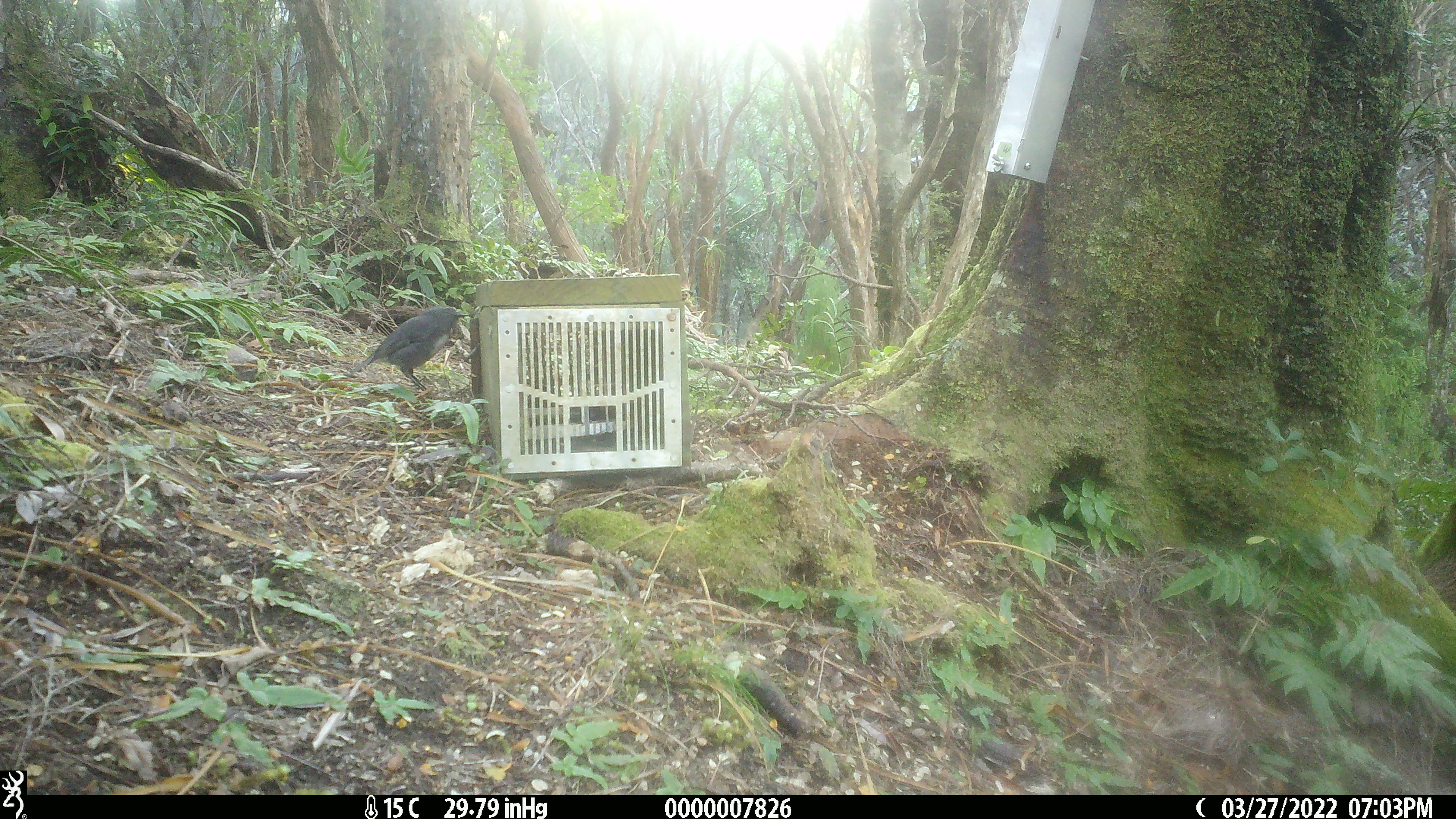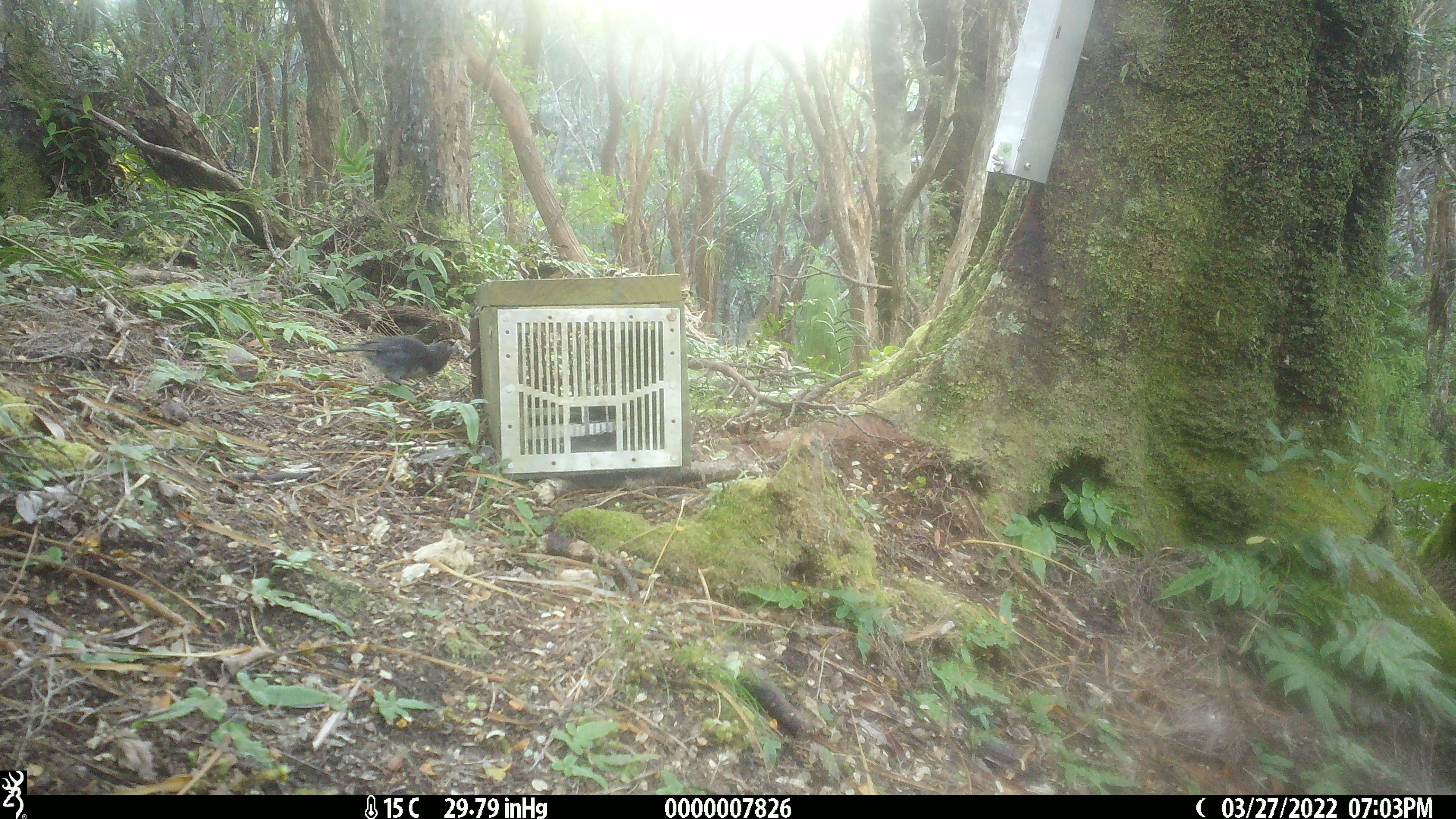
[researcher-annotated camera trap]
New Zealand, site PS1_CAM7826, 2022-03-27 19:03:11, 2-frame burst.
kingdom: Animalia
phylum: Chordata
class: Aves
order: Passeriformes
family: Petroicidae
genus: Petroica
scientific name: Petroica australis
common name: new zealand robin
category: robin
Robin (new zealand robin) (Petroica australis).